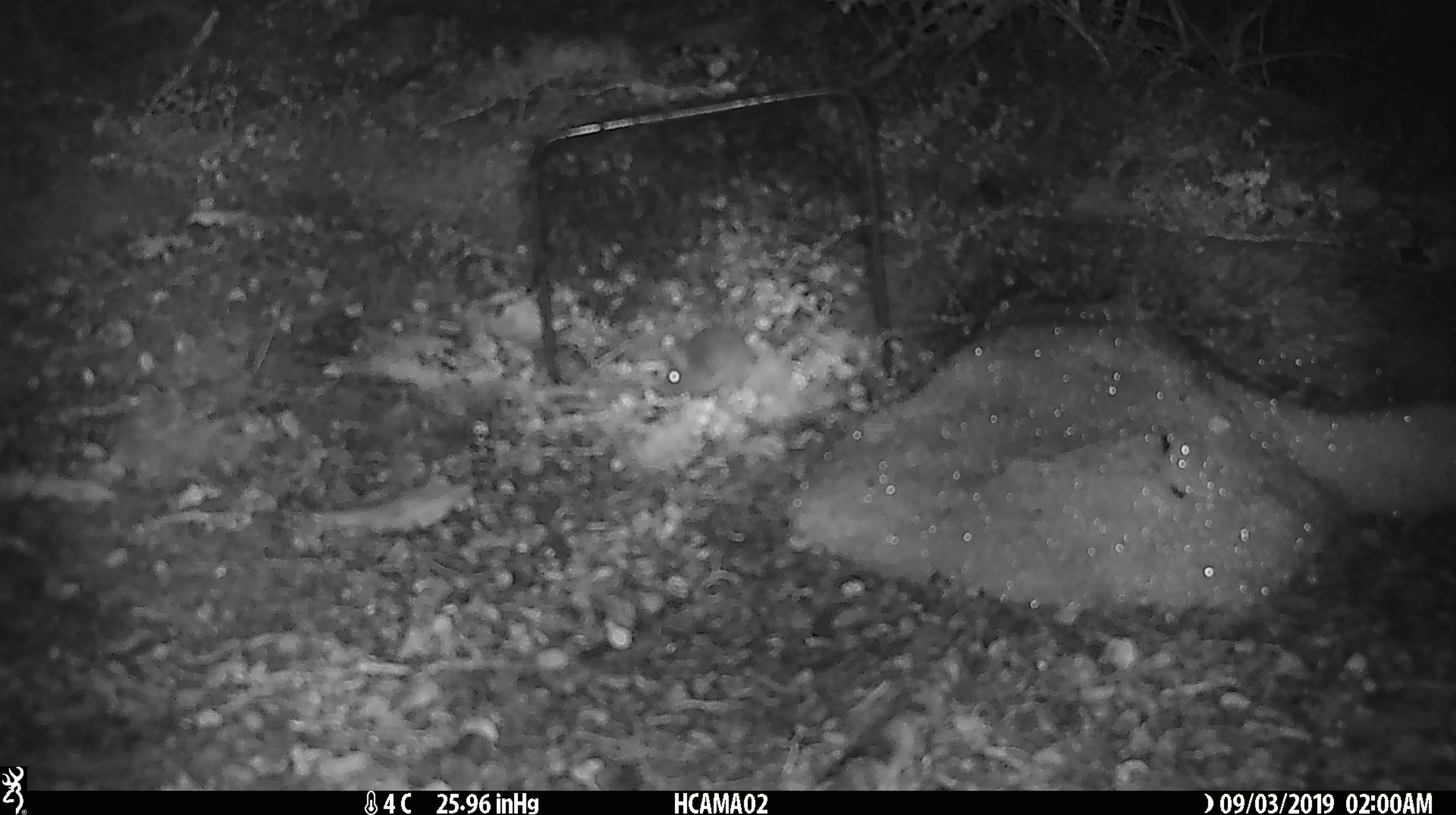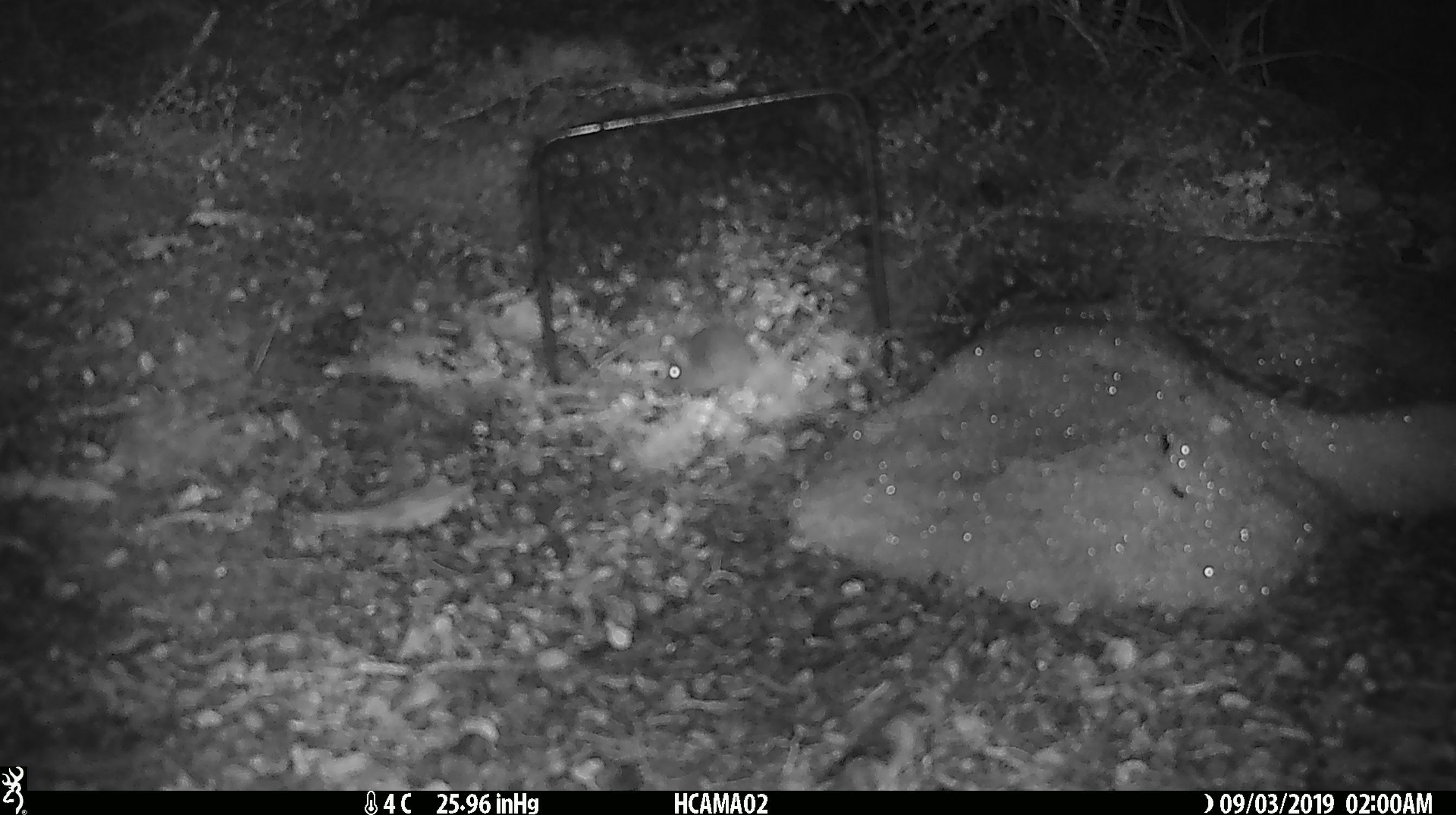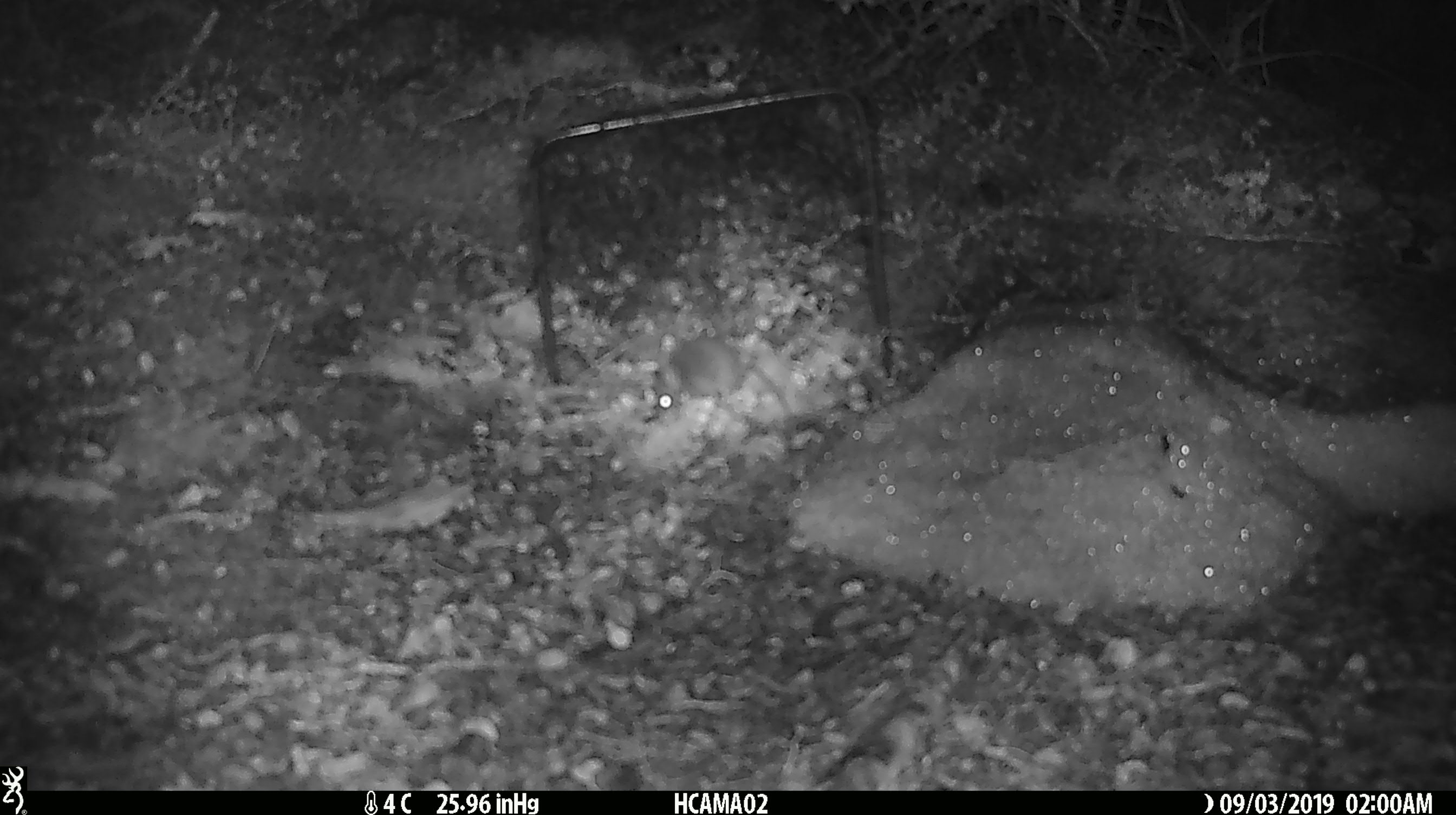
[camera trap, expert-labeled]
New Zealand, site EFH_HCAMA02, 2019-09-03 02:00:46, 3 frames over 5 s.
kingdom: Animalia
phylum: Chordata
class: Mammalia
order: Rodentia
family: Muridae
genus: Mus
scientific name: Mus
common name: mouse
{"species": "mouse (Mus)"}